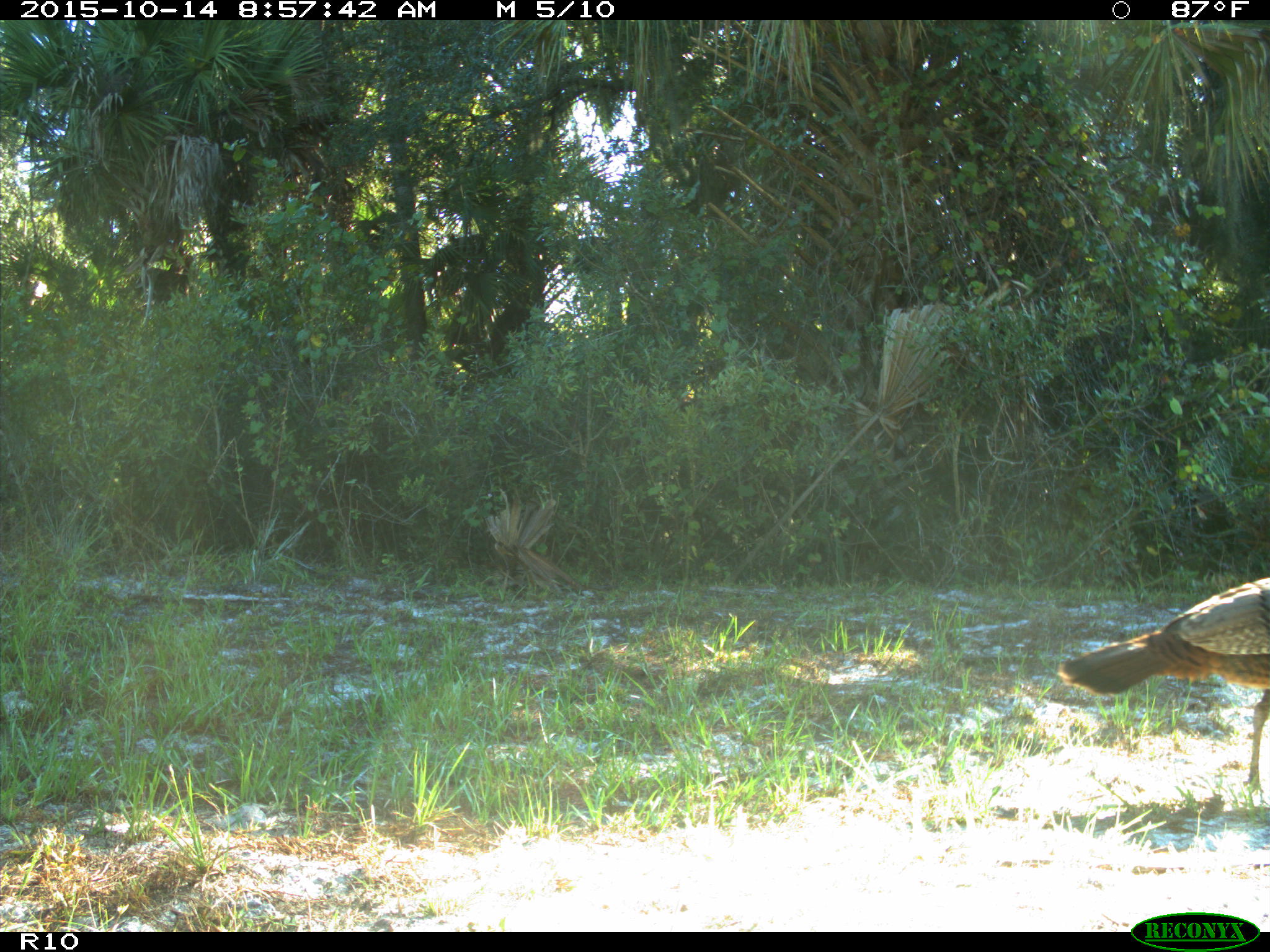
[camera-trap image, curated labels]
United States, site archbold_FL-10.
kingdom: Animalia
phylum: Chordata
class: Aves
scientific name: Aves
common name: birds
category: unidentified bird